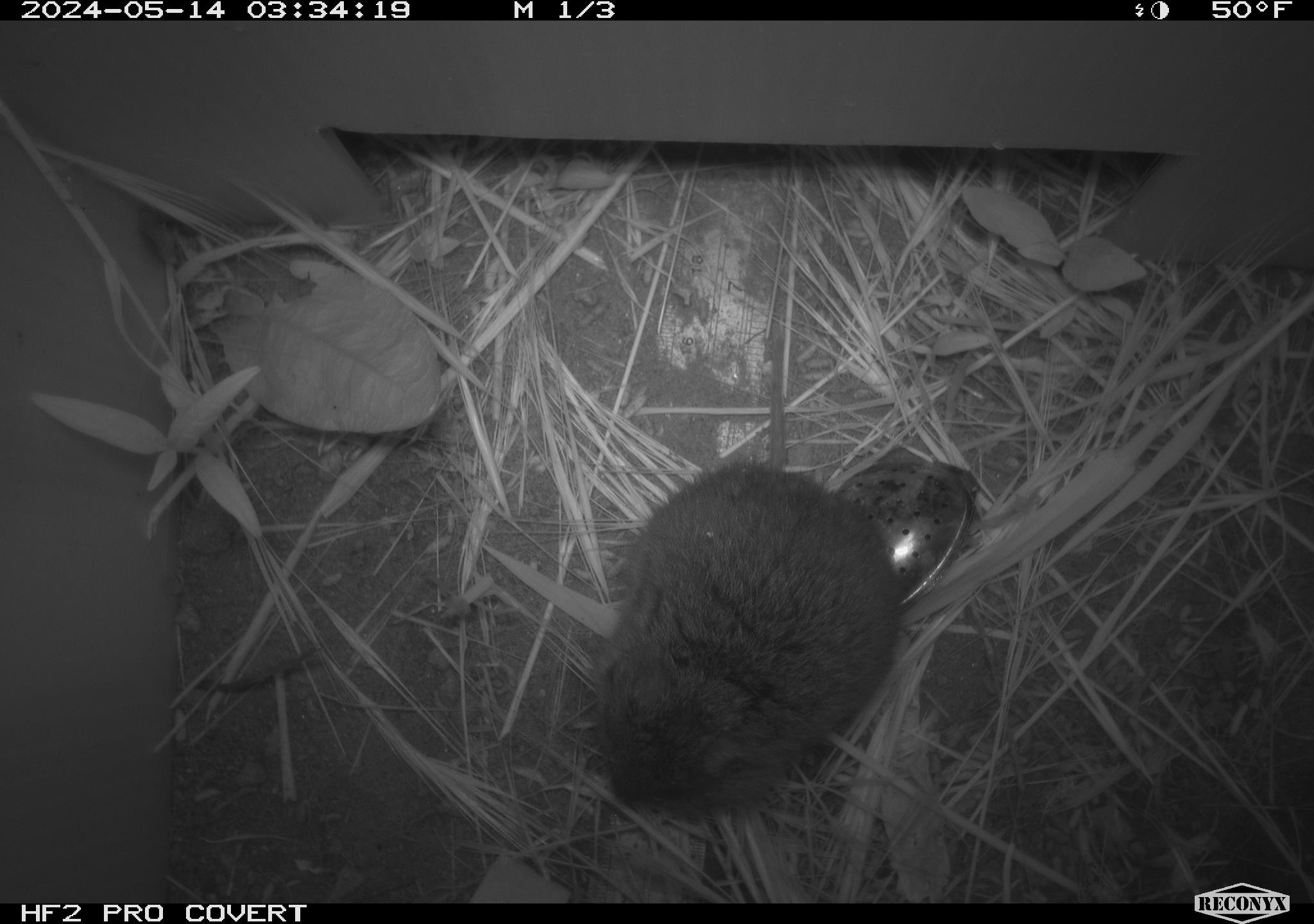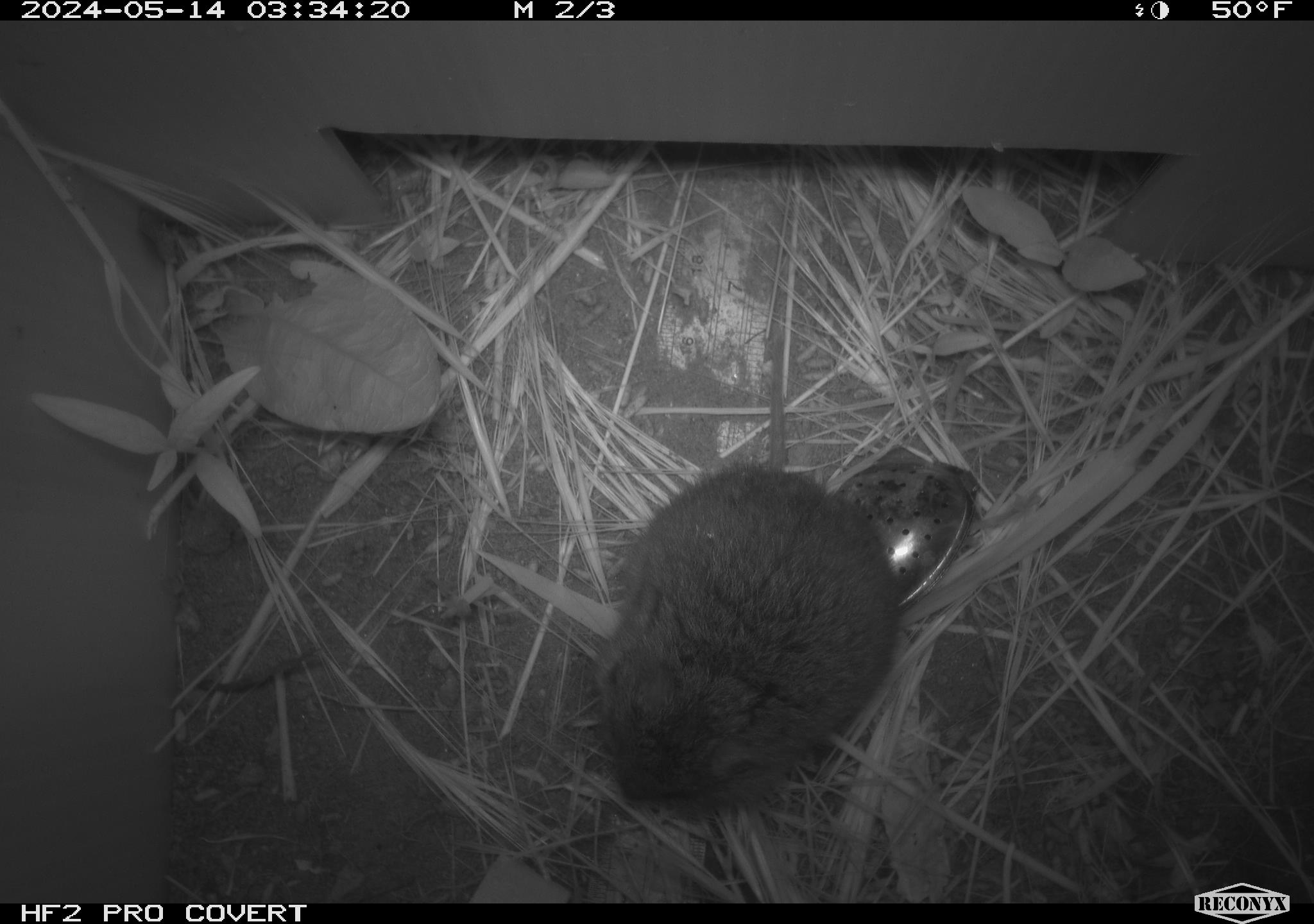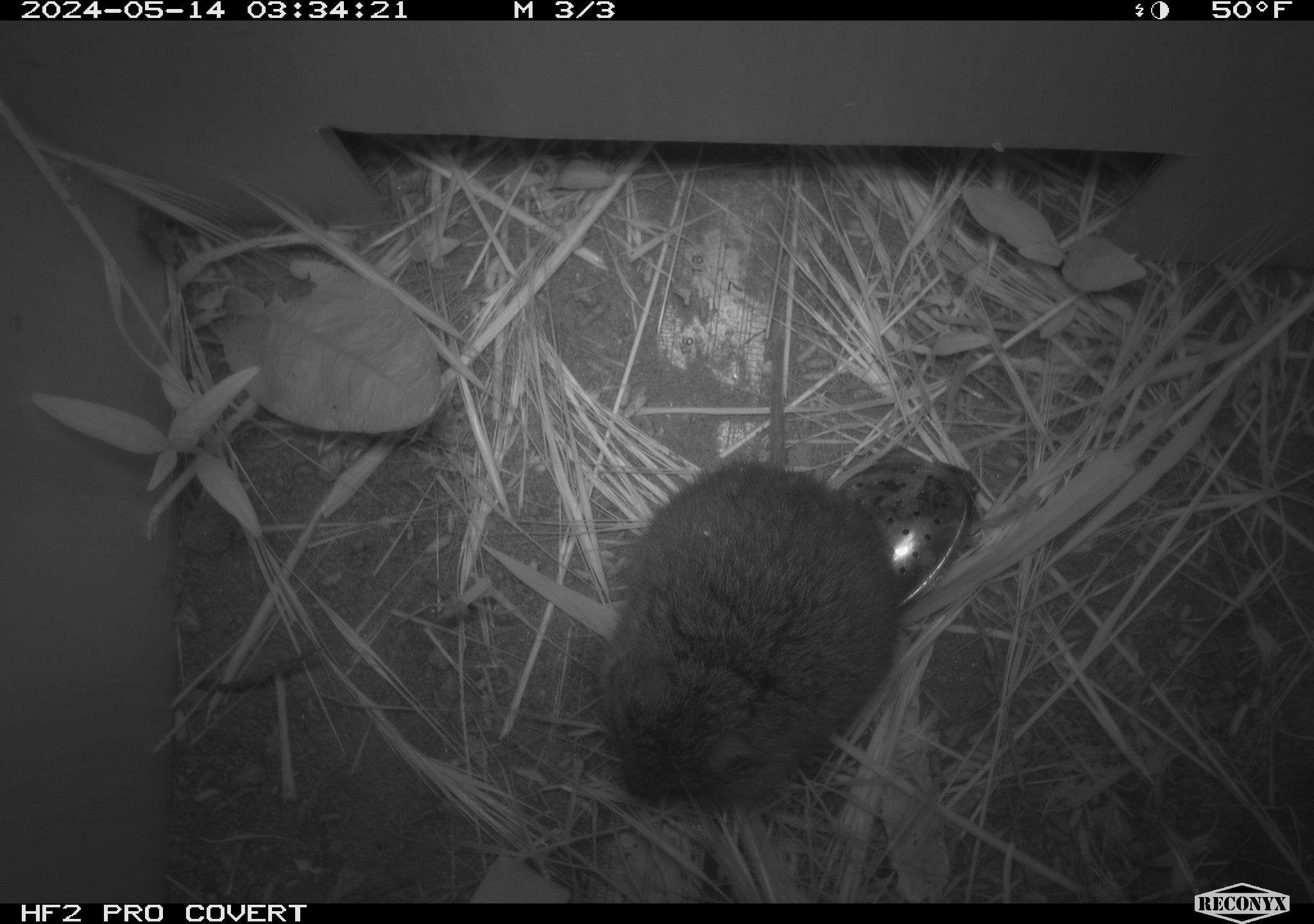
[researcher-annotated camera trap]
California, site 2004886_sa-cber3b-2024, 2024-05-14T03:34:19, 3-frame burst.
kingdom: Animalia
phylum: Chordata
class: Mammalia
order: Rodentia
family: Cricetidae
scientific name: Arvicolinae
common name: voles, lemmings, and muskrats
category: arvicolinae subfamily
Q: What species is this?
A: Arvicolinae subfamily (voles, lemmings, and muskrats) (Arvicolinae).